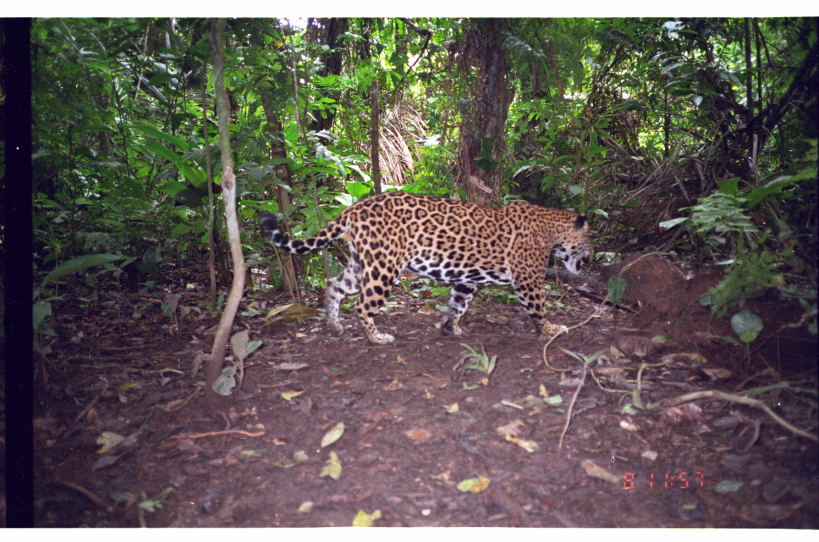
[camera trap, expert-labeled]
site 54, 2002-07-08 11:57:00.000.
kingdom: Animalia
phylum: Chordata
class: Mammalia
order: Carnivora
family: Felidae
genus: Panthera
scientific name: Panthera onca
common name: jaguar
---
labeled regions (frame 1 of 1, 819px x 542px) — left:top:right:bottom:
panthera onca: 254:190:596:345